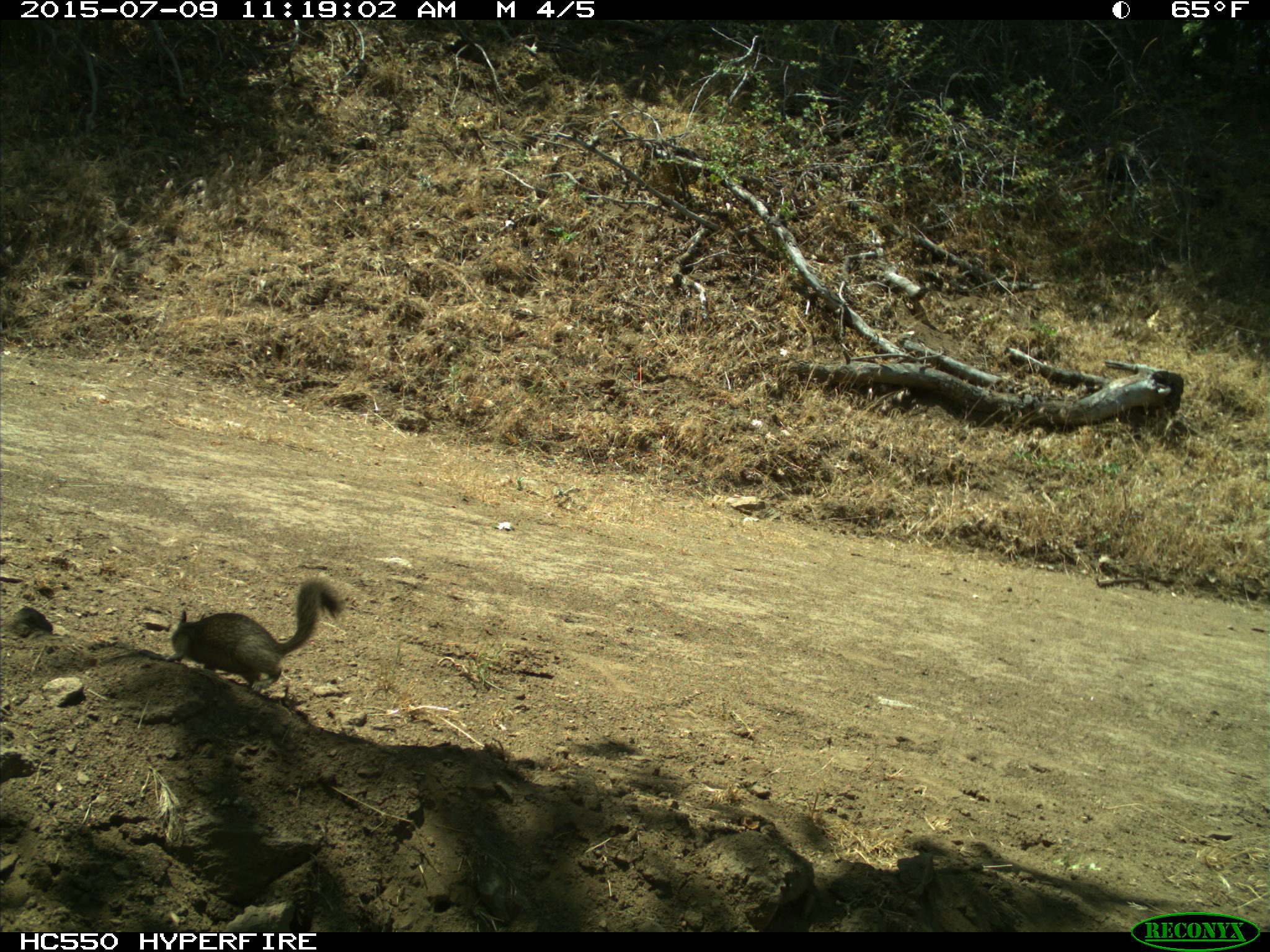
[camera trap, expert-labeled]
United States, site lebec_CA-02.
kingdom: Animalia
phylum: Chordata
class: Mammalia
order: Rodentia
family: Sciuridae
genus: Otospermophilus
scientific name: Otospermophilus beecheyi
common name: california ground squirrel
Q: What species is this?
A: Otospermophilus beecheyi (california ground squirrel).